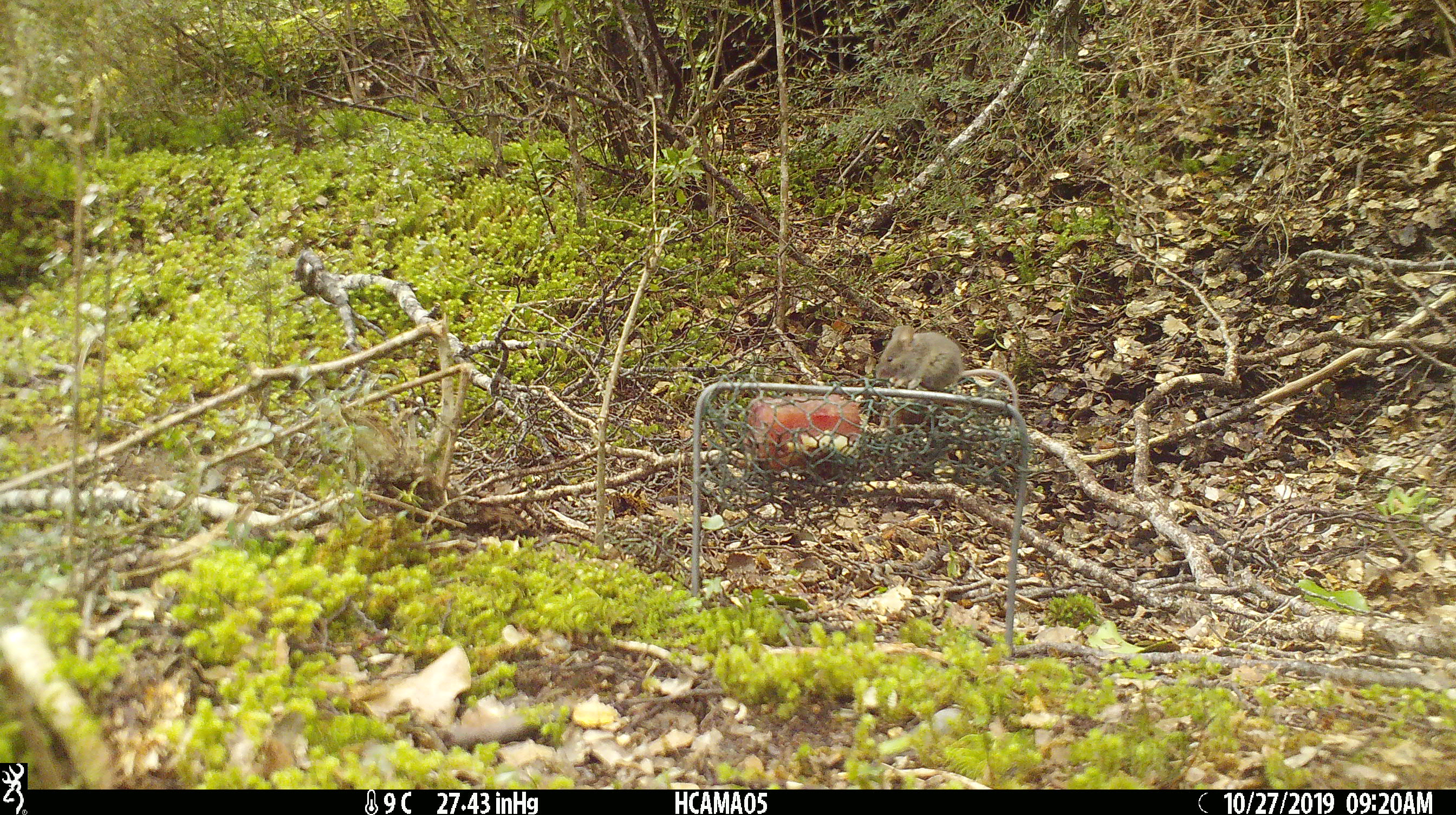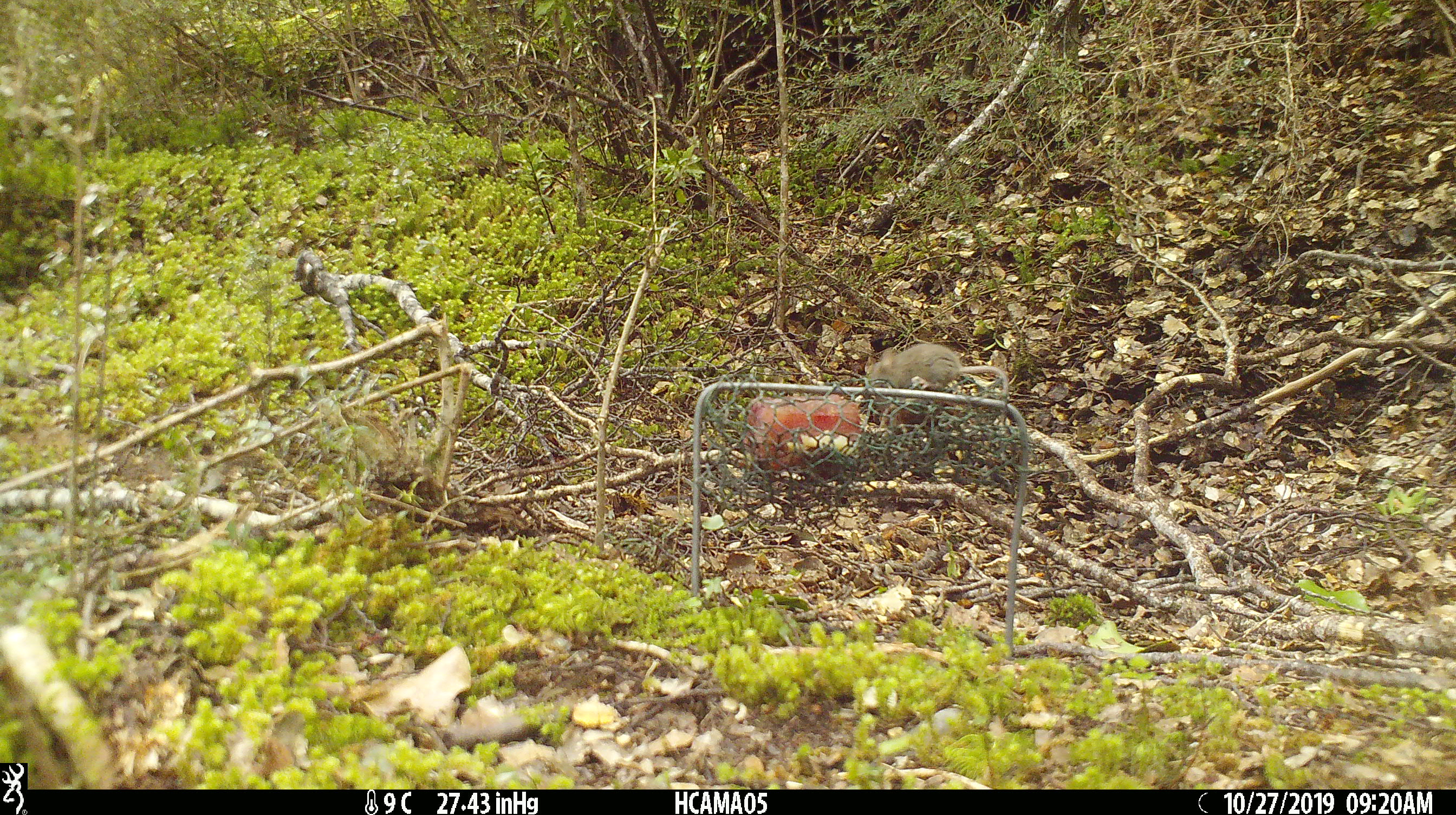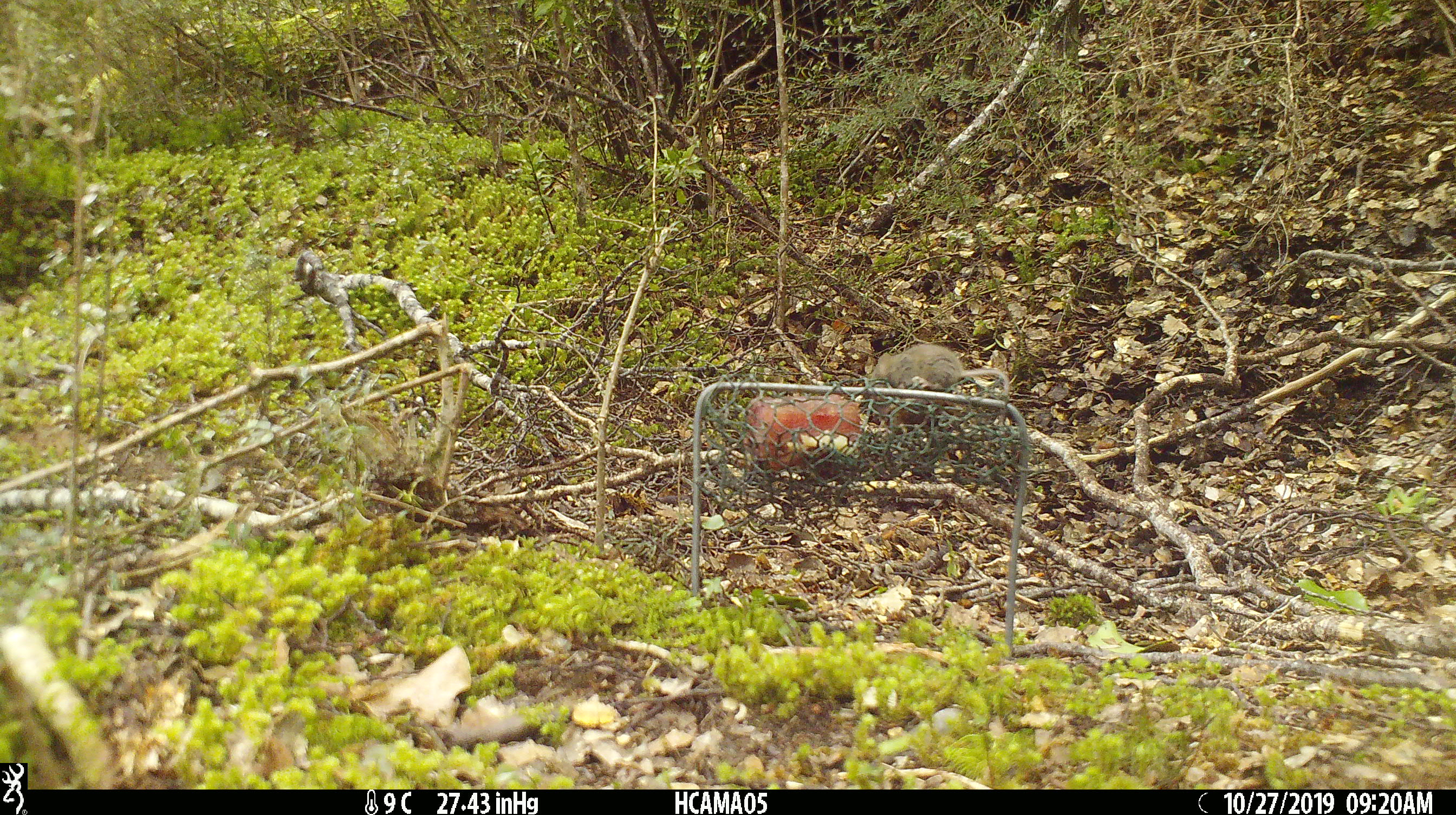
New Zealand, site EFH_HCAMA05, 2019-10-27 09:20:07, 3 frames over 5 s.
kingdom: Animalia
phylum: Chordata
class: Mammalia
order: Rodentia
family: Muridae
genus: Mus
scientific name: Mus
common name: mouse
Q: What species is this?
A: Mouse (Mus).